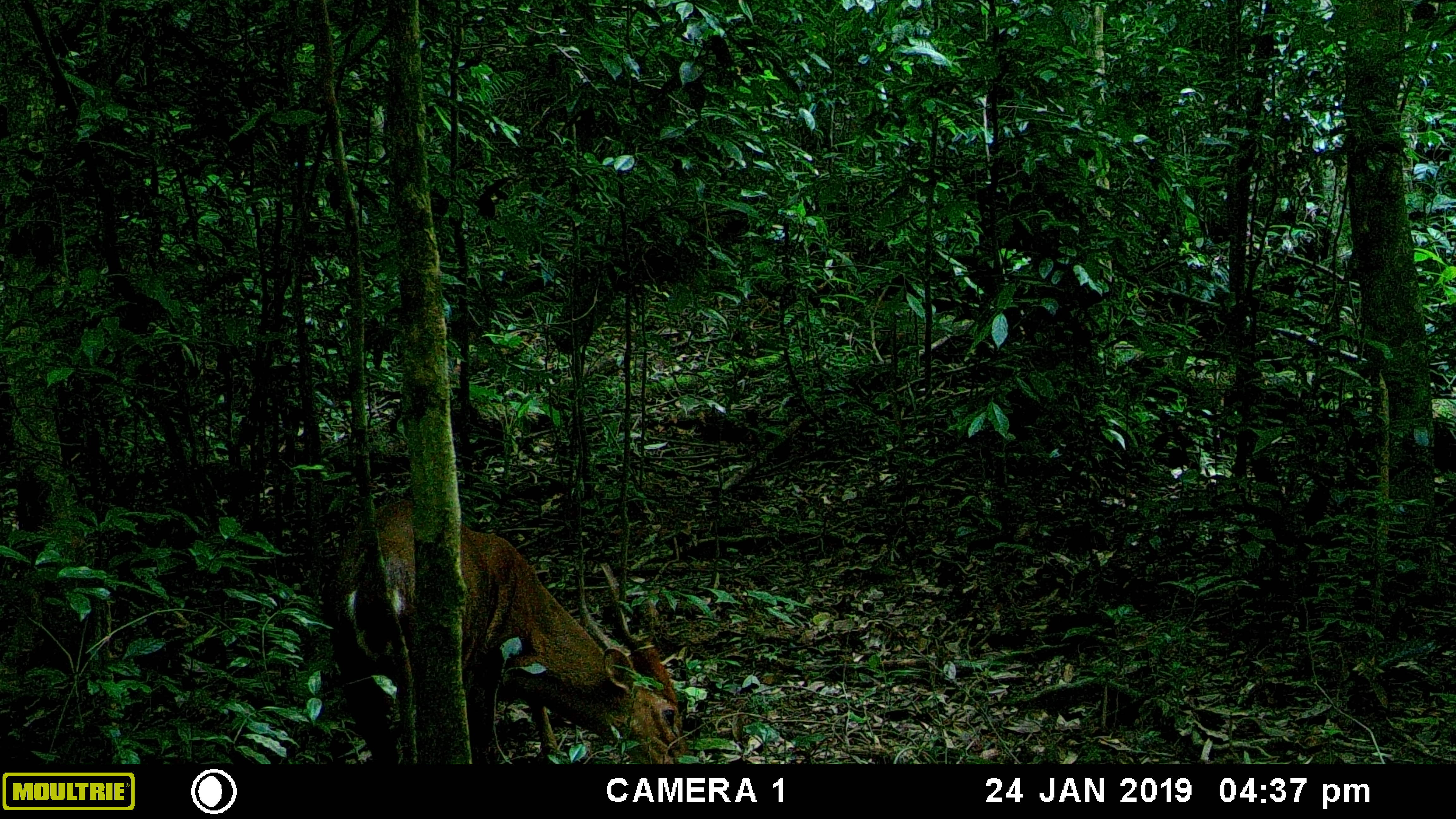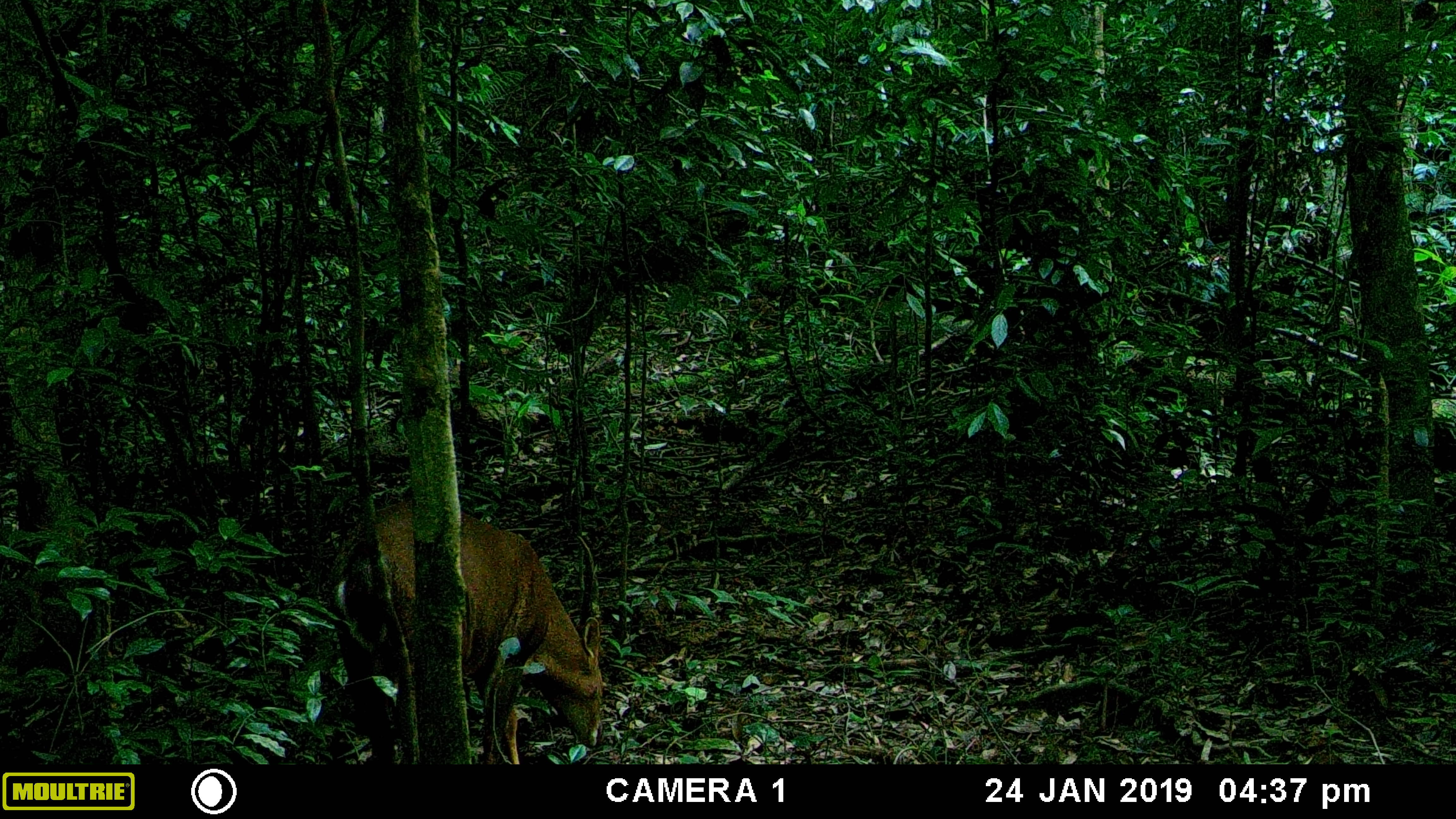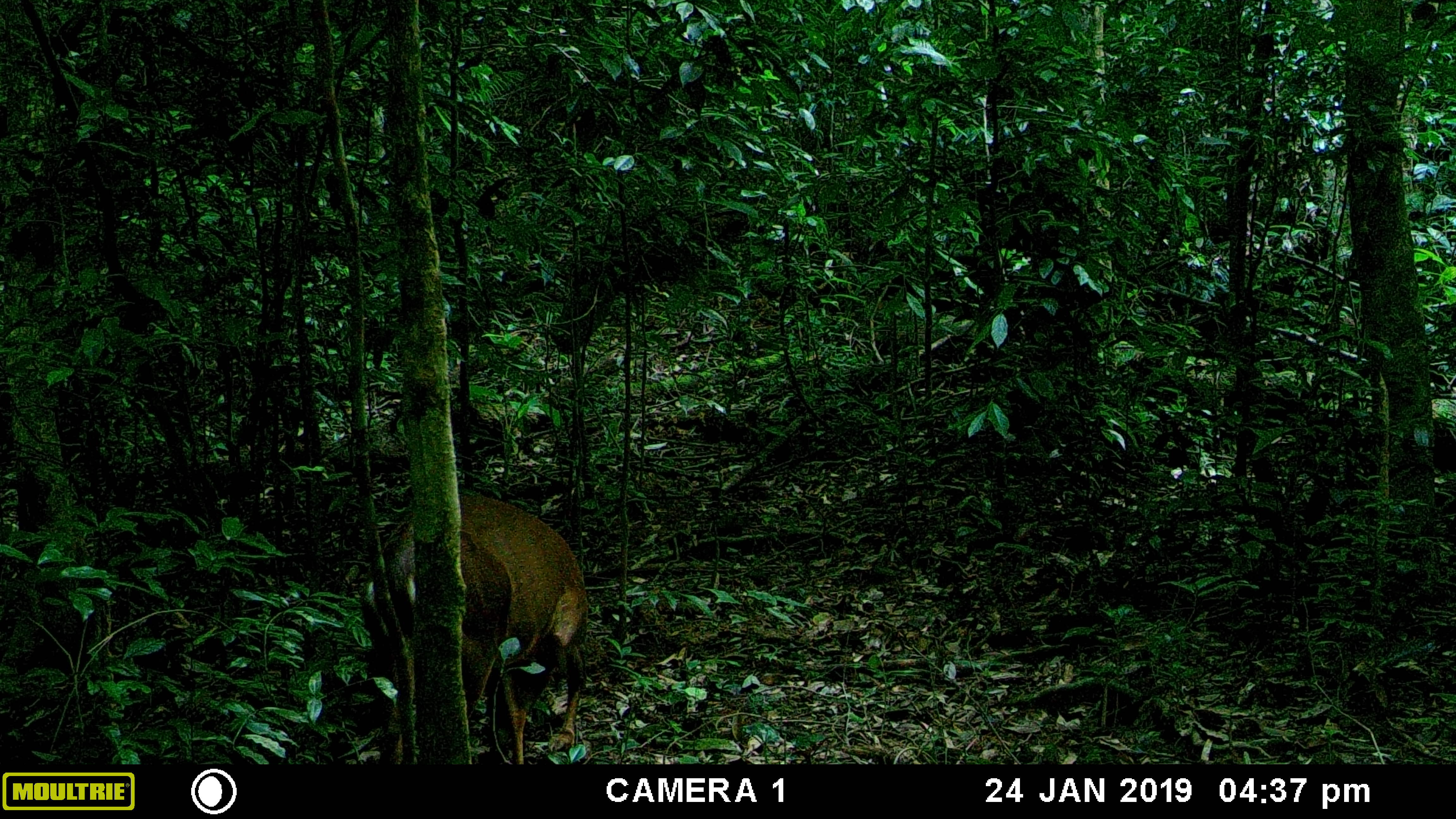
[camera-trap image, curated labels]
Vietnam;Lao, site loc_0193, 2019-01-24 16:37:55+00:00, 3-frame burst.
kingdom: Animalia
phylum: Chordata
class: Mammalia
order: Artiodactyla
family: Cervidae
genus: Muntiacus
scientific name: Muntiacus vuquangensis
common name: large-antlered muntjac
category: large antlered muntjac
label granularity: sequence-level